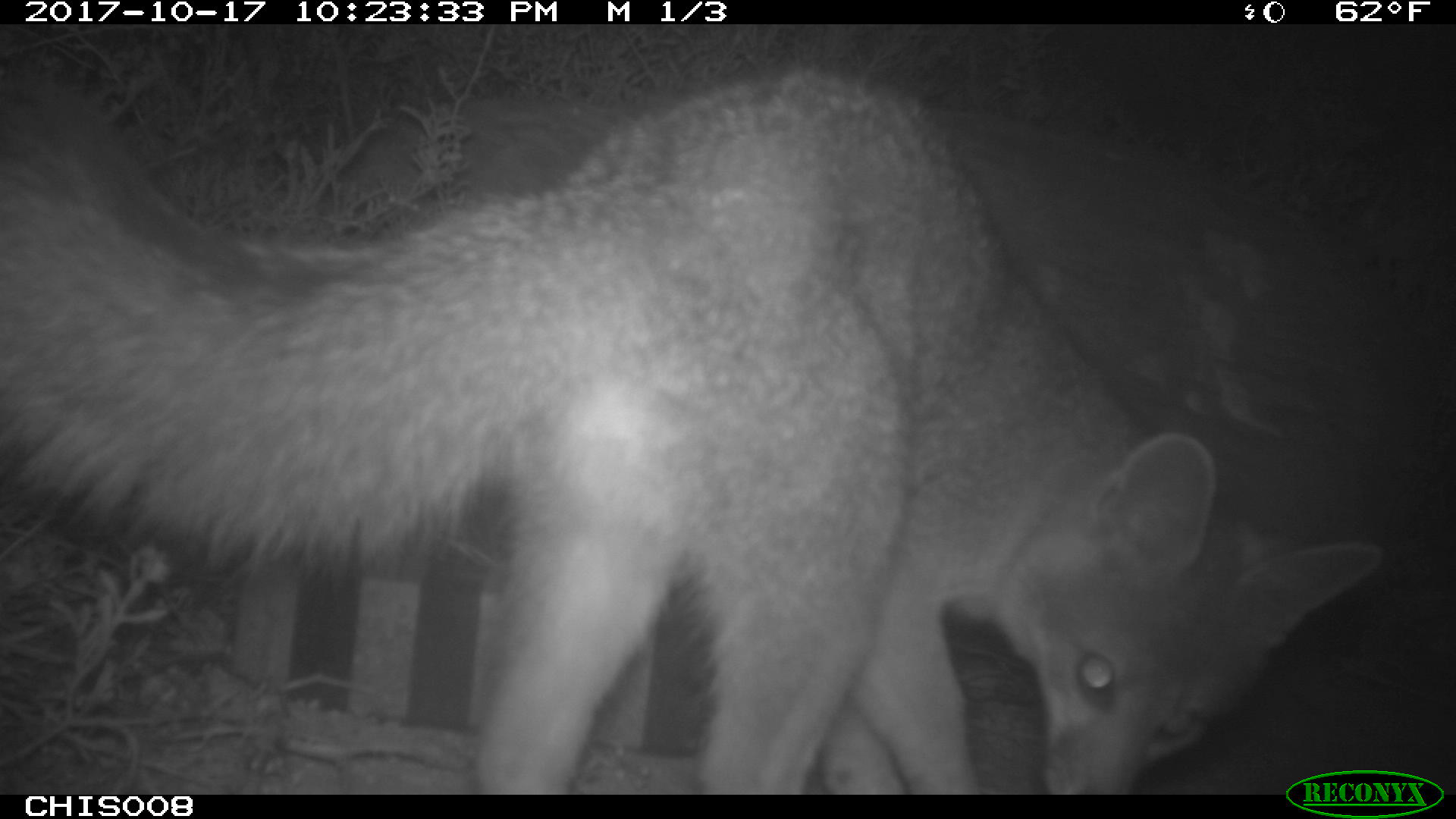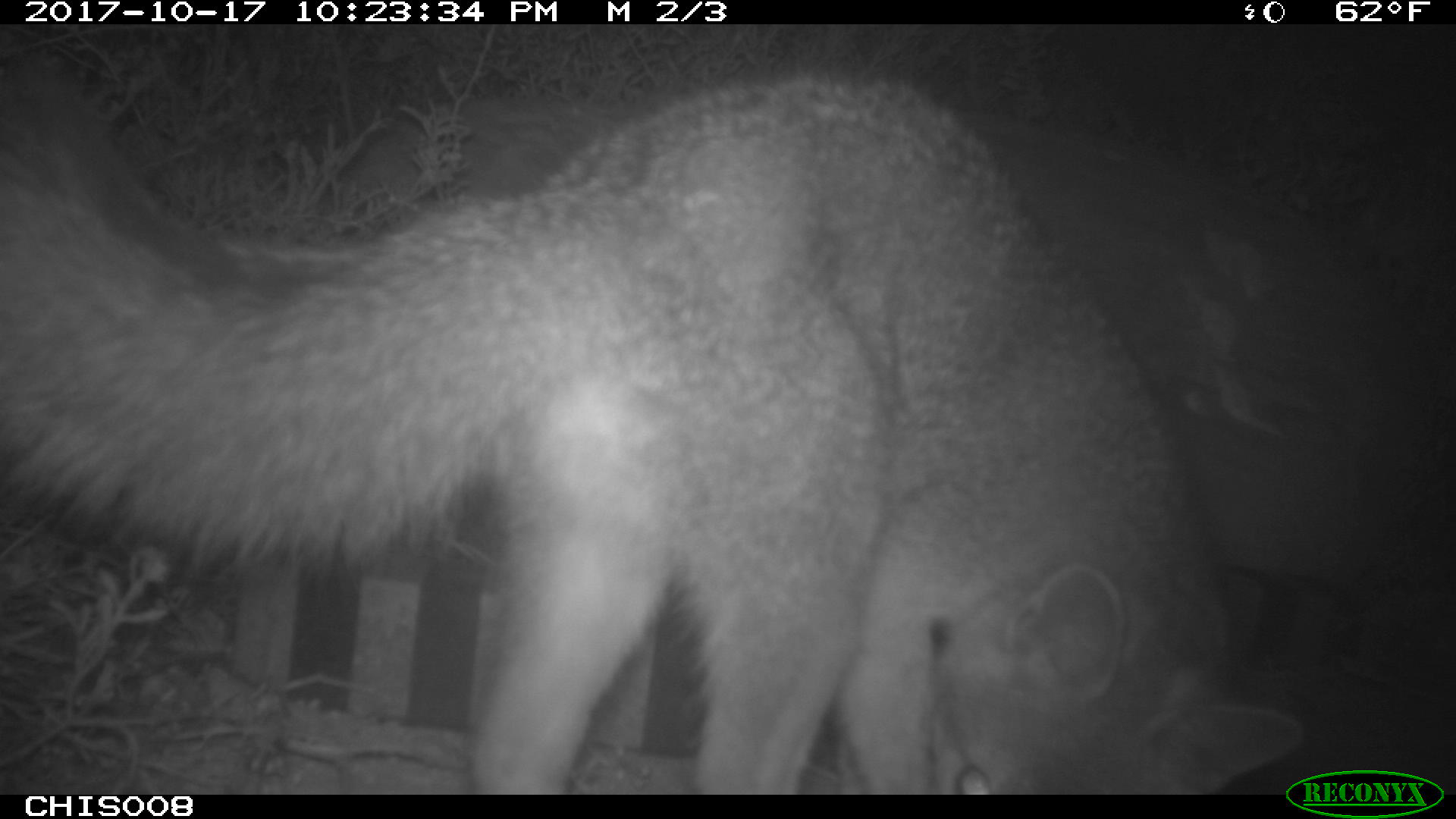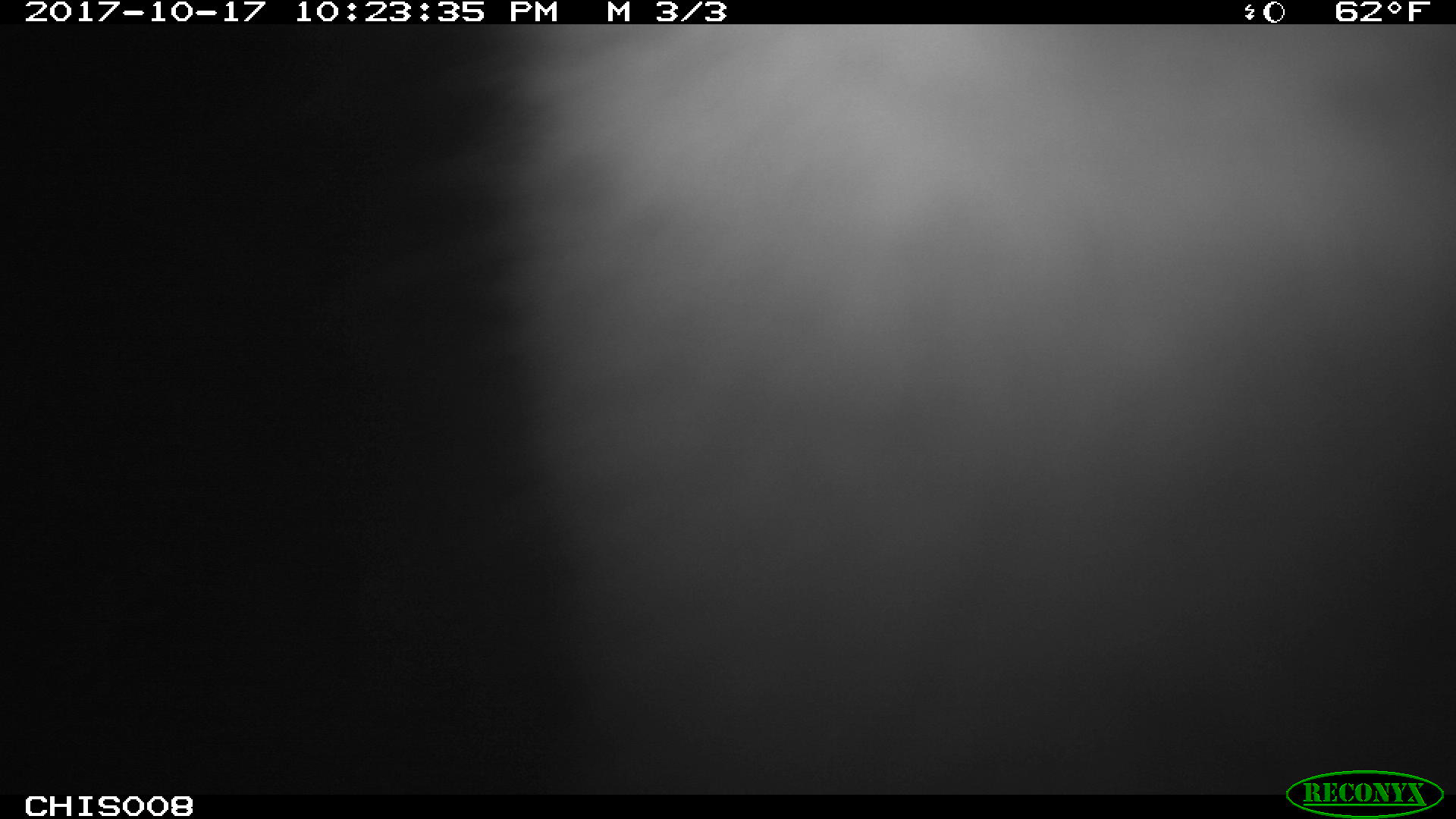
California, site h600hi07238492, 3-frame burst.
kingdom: Animalia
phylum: Chordata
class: Mammalia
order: Carnivora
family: Canidae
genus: Urocyon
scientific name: Urocyon littoralis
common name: island fox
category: fox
Fox (island fox) (Urocyon littoralis).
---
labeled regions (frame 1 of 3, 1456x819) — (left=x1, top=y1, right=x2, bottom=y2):
fox: (left=0, top=73, right=1384, bottom=795)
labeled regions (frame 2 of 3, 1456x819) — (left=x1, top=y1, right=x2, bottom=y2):
fox: (left=0, top=74, right=1298, bottom=792)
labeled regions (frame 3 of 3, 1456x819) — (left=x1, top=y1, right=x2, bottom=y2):
fox: (left=330, top=21, right=1455, bottom=795)